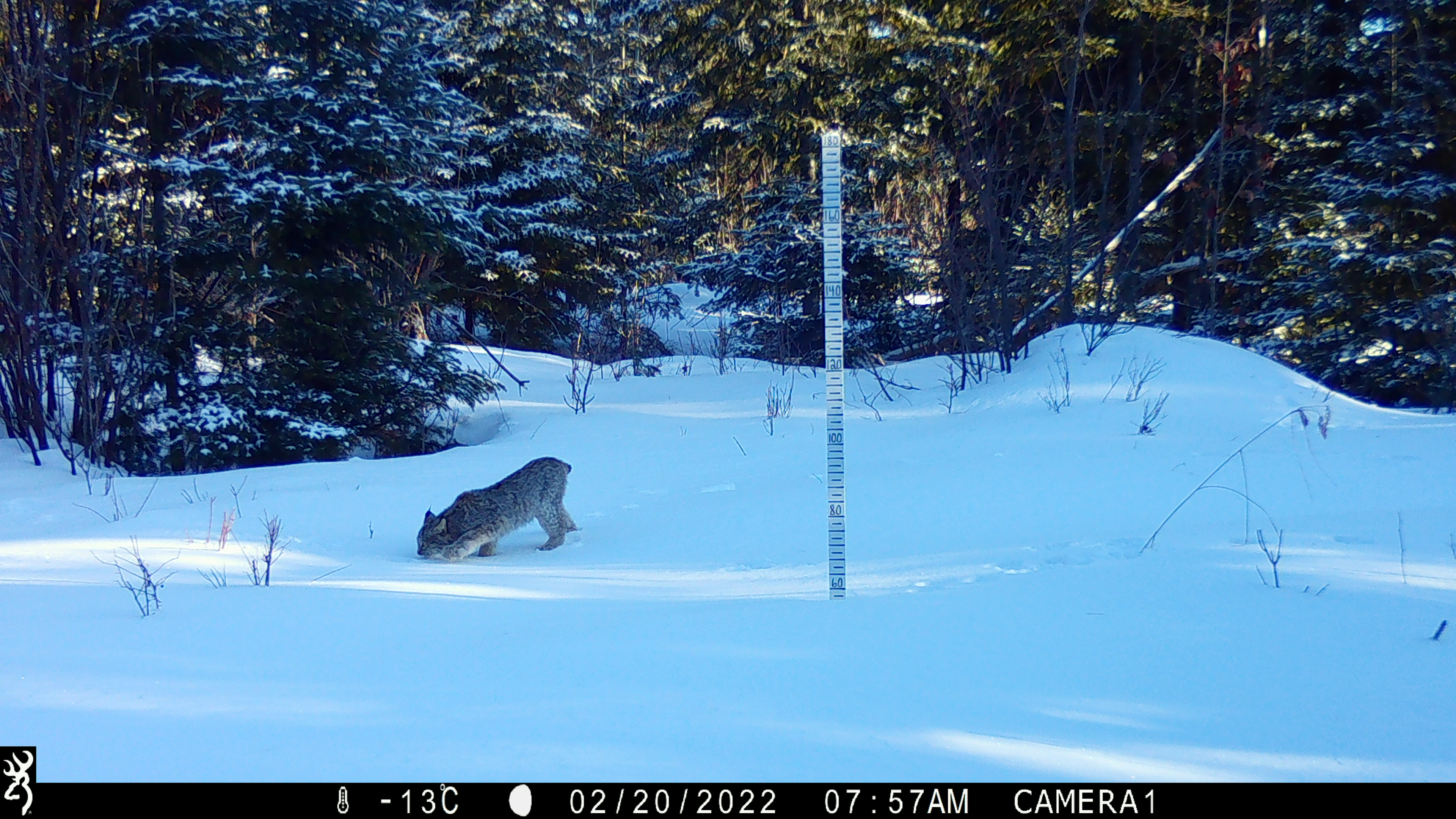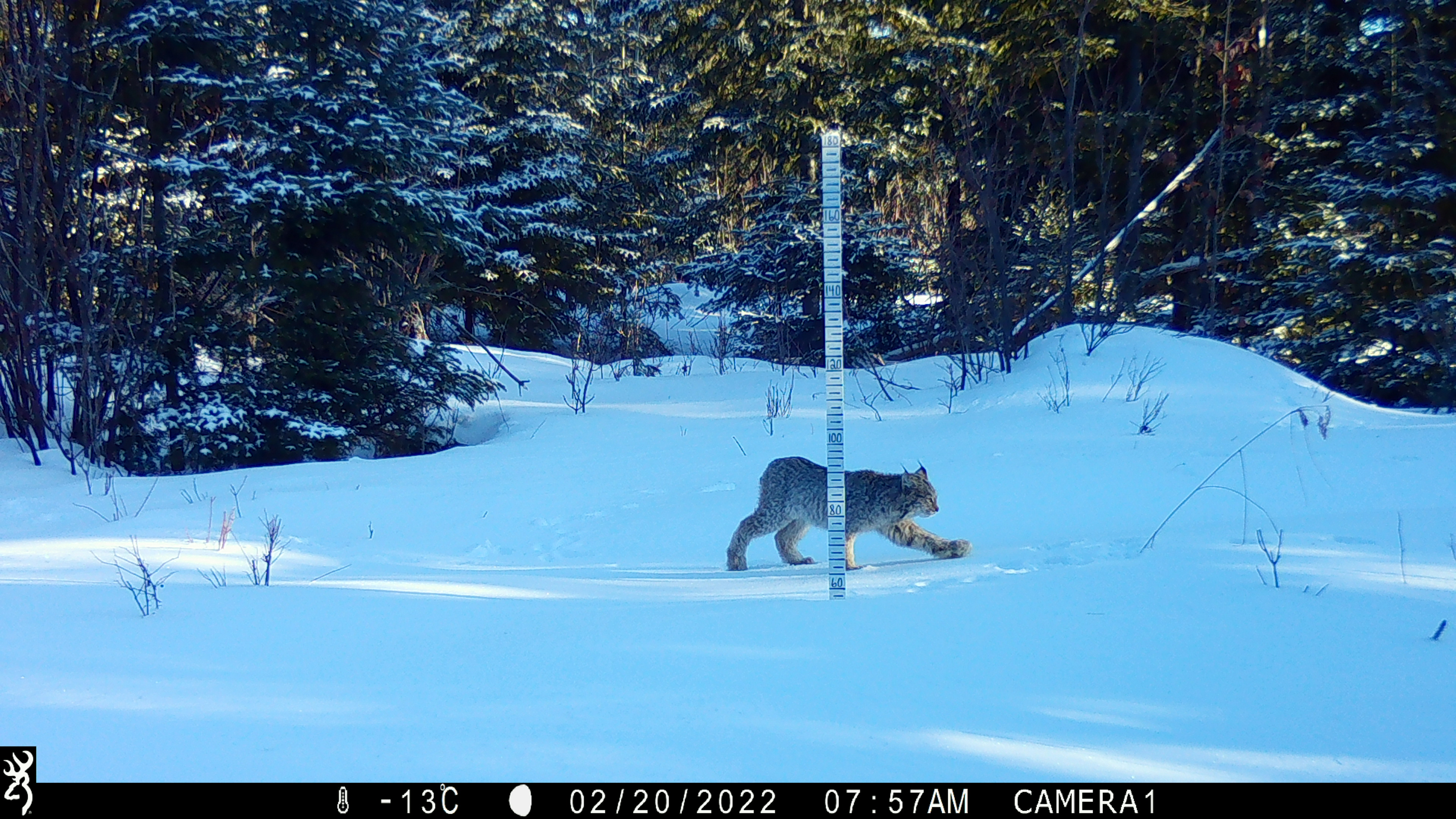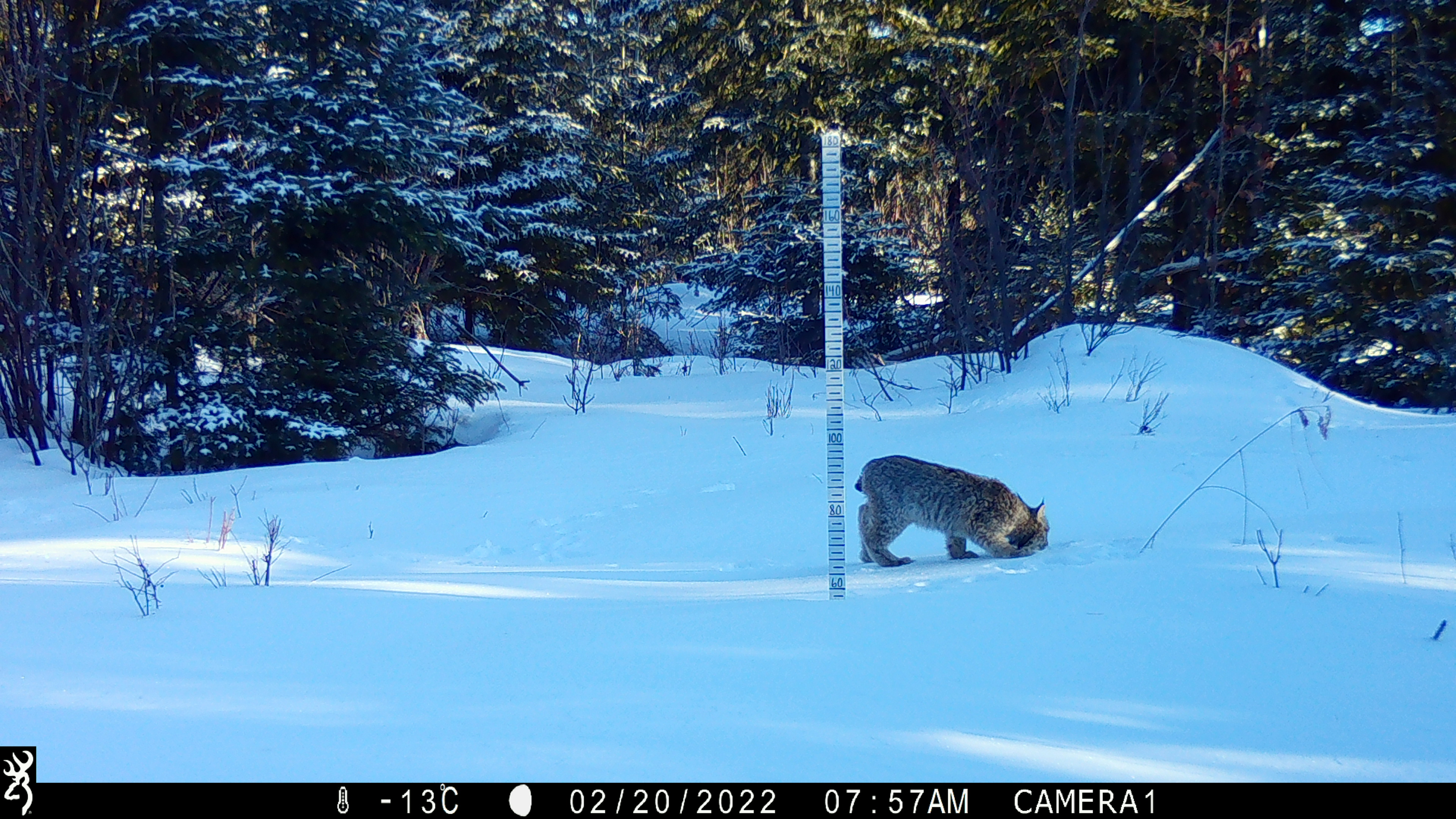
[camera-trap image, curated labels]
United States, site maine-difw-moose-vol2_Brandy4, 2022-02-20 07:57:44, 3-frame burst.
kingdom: Animalia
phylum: Chordata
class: Mammalia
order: Carnivora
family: Felidae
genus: Lynx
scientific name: Lynx canadensis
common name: canada lynx